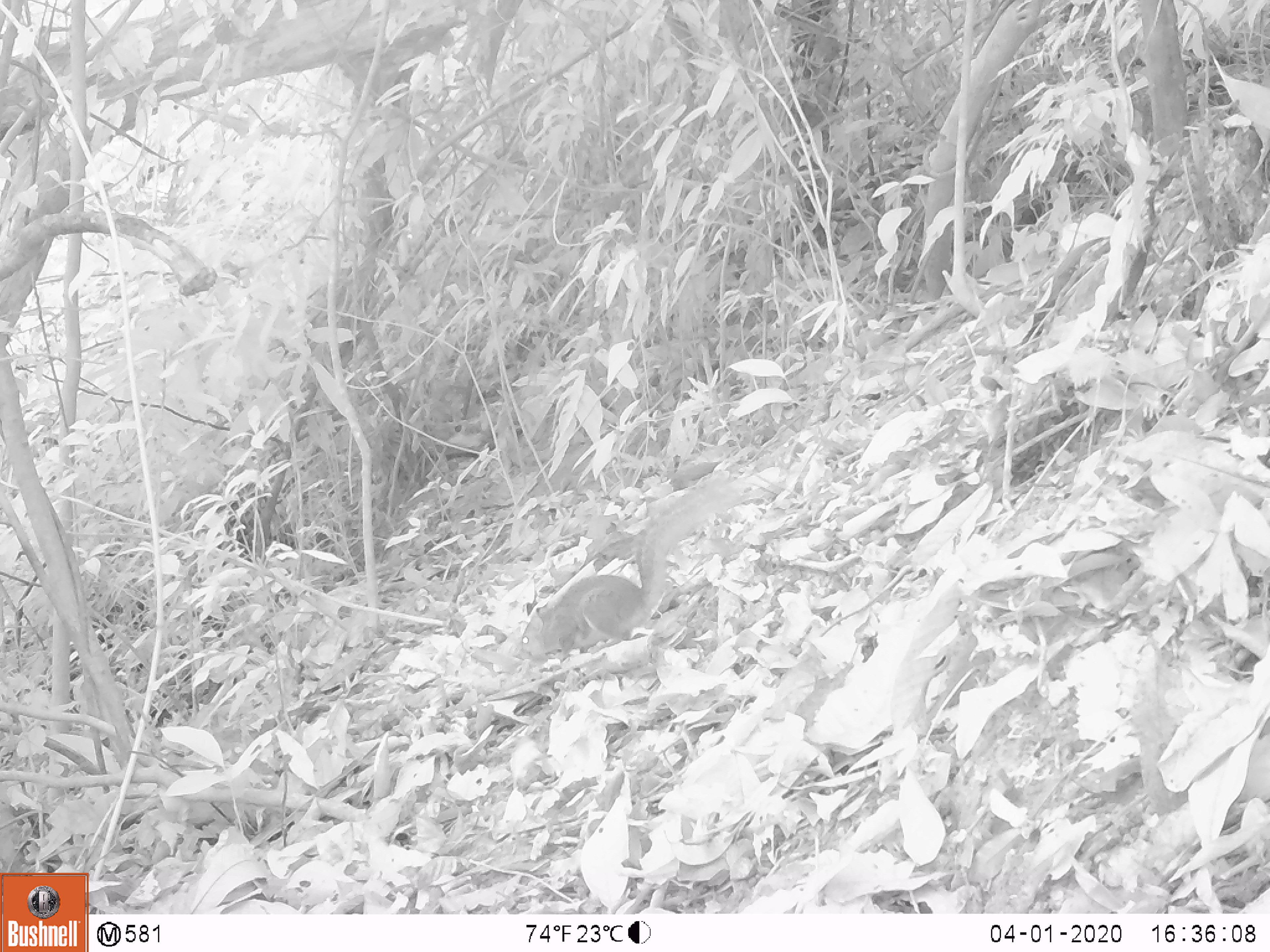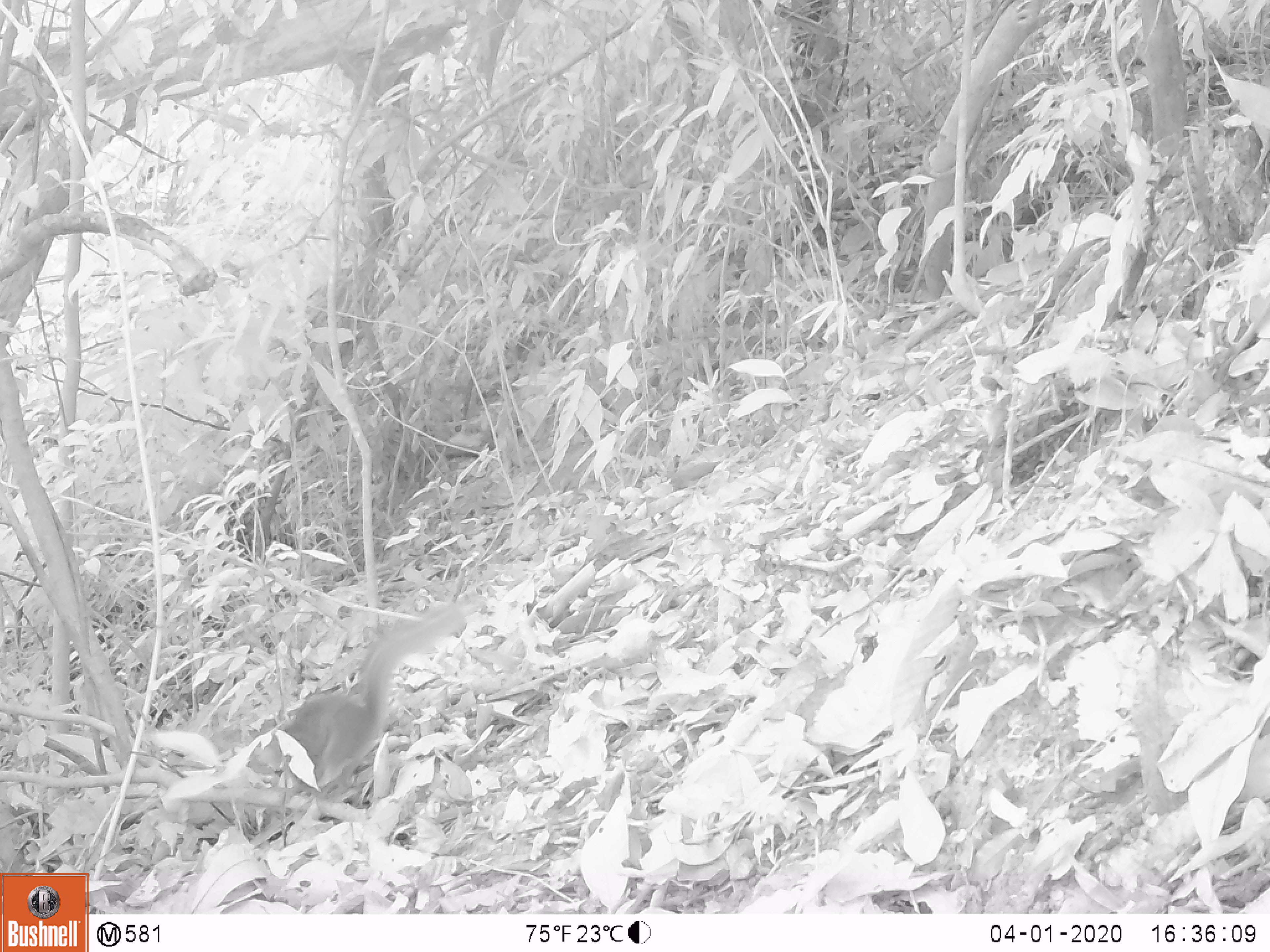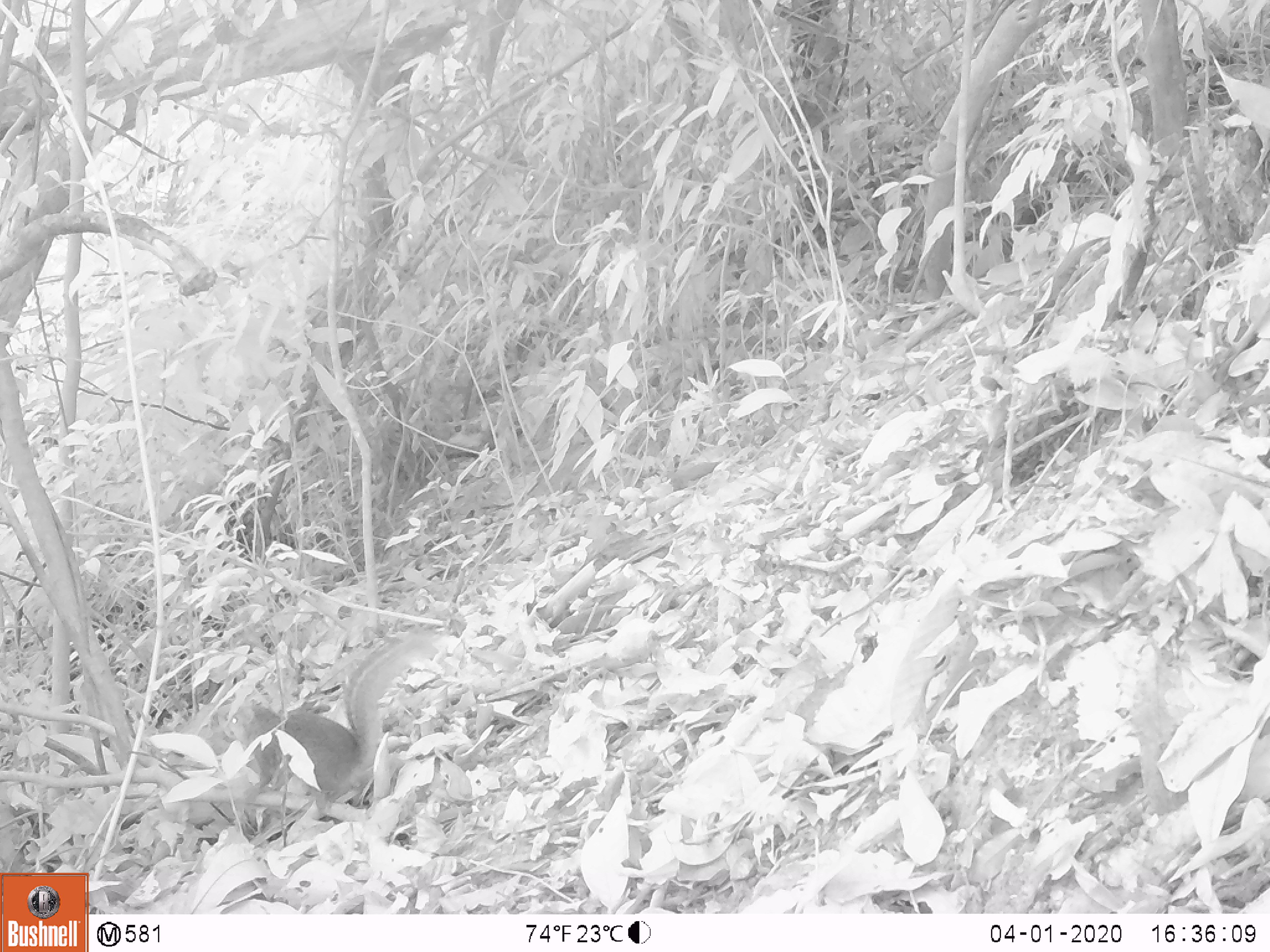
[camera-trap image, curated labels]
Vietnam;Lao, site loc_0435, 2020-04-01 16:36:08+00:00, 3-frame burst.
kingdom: Animalia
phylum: Chordata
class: Mammalia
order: Rodentia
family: Sciuridae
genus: Dremomys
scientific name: Dremomys rufigenis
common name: red-cheeked squirrel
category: red cheeked squirrel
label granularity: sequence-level